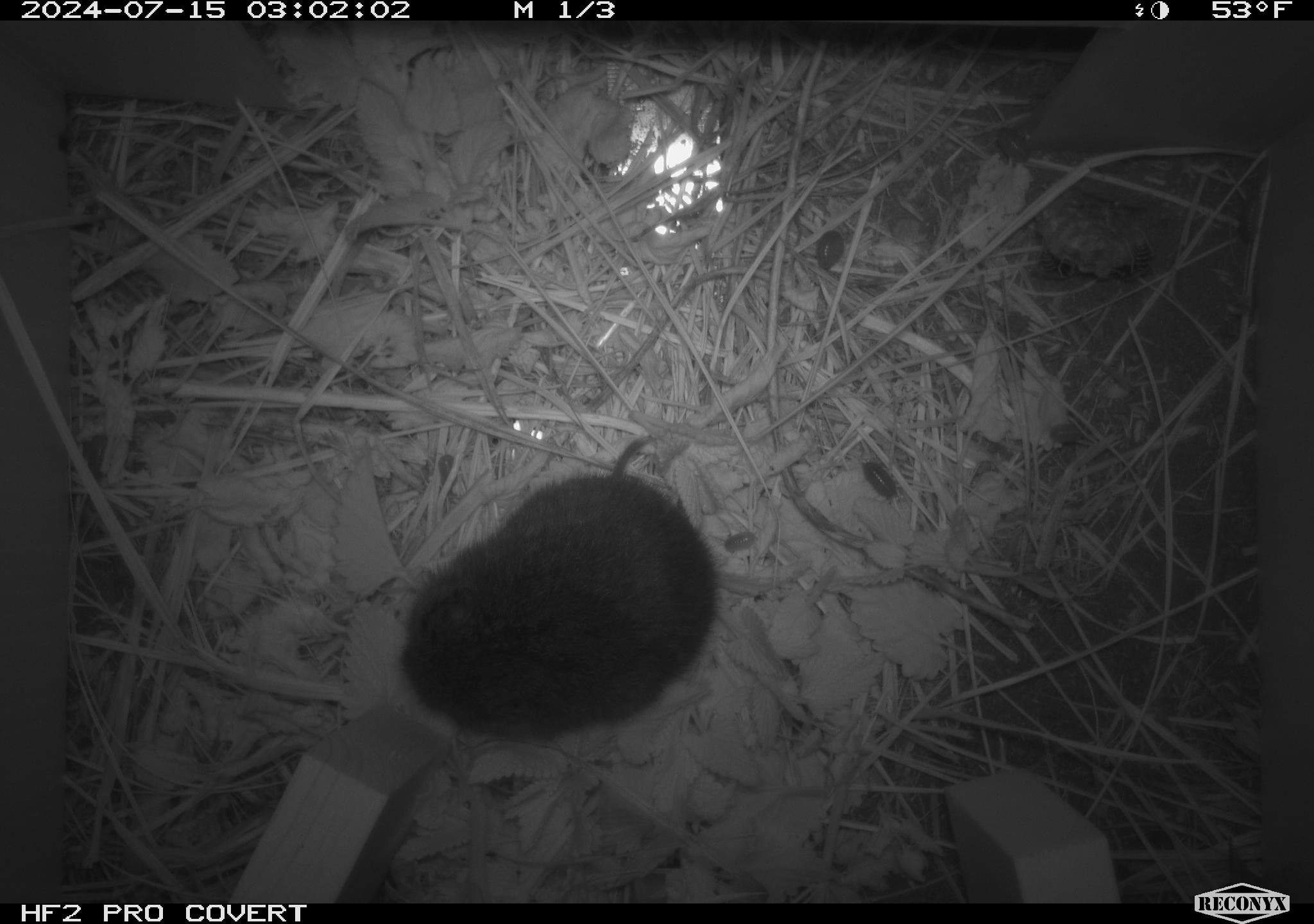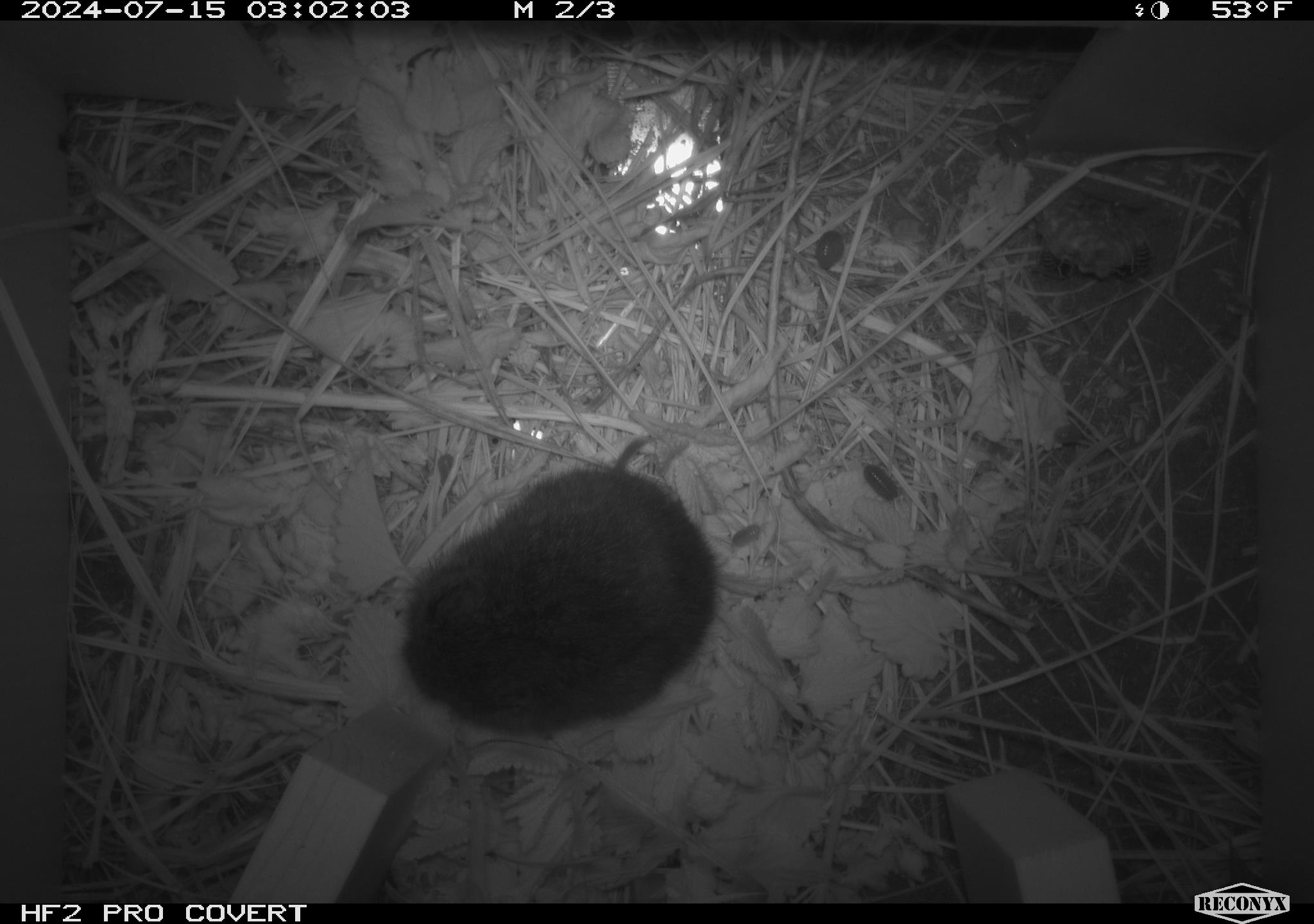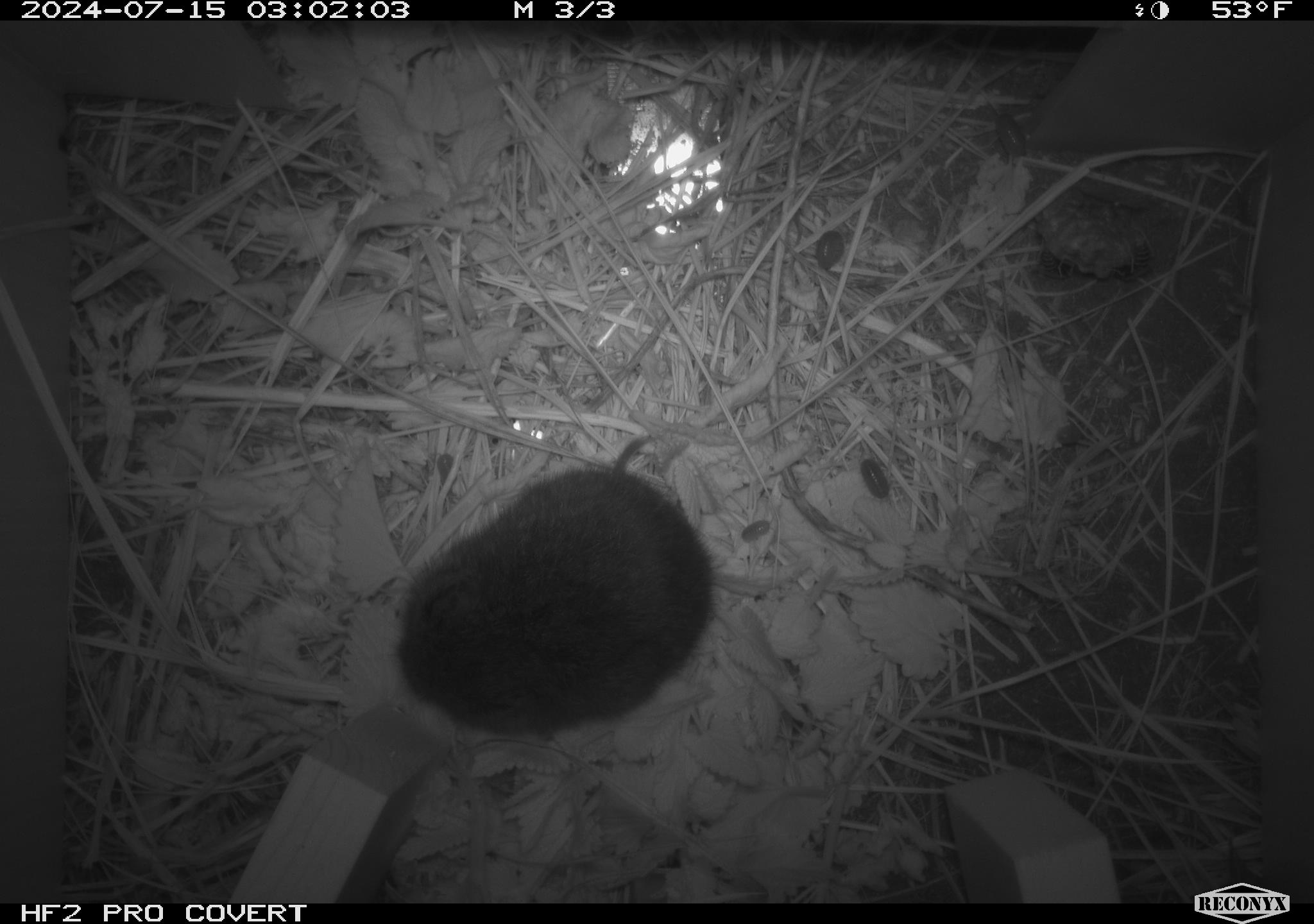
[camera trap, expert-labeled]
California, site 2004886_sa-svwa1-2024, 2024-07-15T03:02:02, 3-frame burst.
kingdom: Animalia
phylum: Arthropoda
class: Insecta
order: Hymenoptera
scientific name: Hymenoptera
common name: ants, bees, wasps, and sawflies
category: hymenoptera order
Hymenoptera order (ants, bees, wasps, and sawflies) (Hymenoptera).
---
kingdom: Animalia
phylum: Chordata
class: Mammalia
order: Rodentia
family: Cricetidae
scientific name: Arvicolinae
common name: voles, lemmings, and muskrats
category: arvicolinae subfamily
Arvicolinae subfamily (voles, lemmings, and muskrats) (Arvicolinae).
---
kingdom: Animalia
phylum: Arthropoda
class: Malacostraca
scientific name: Malacostraca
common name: amphipods, crabs, isopods, krill, lobsters and shrimps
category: malacostracan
Malacostracan (amphipods, crabs, isopods, krill, lobsters and shrimps) (Malacostraca).